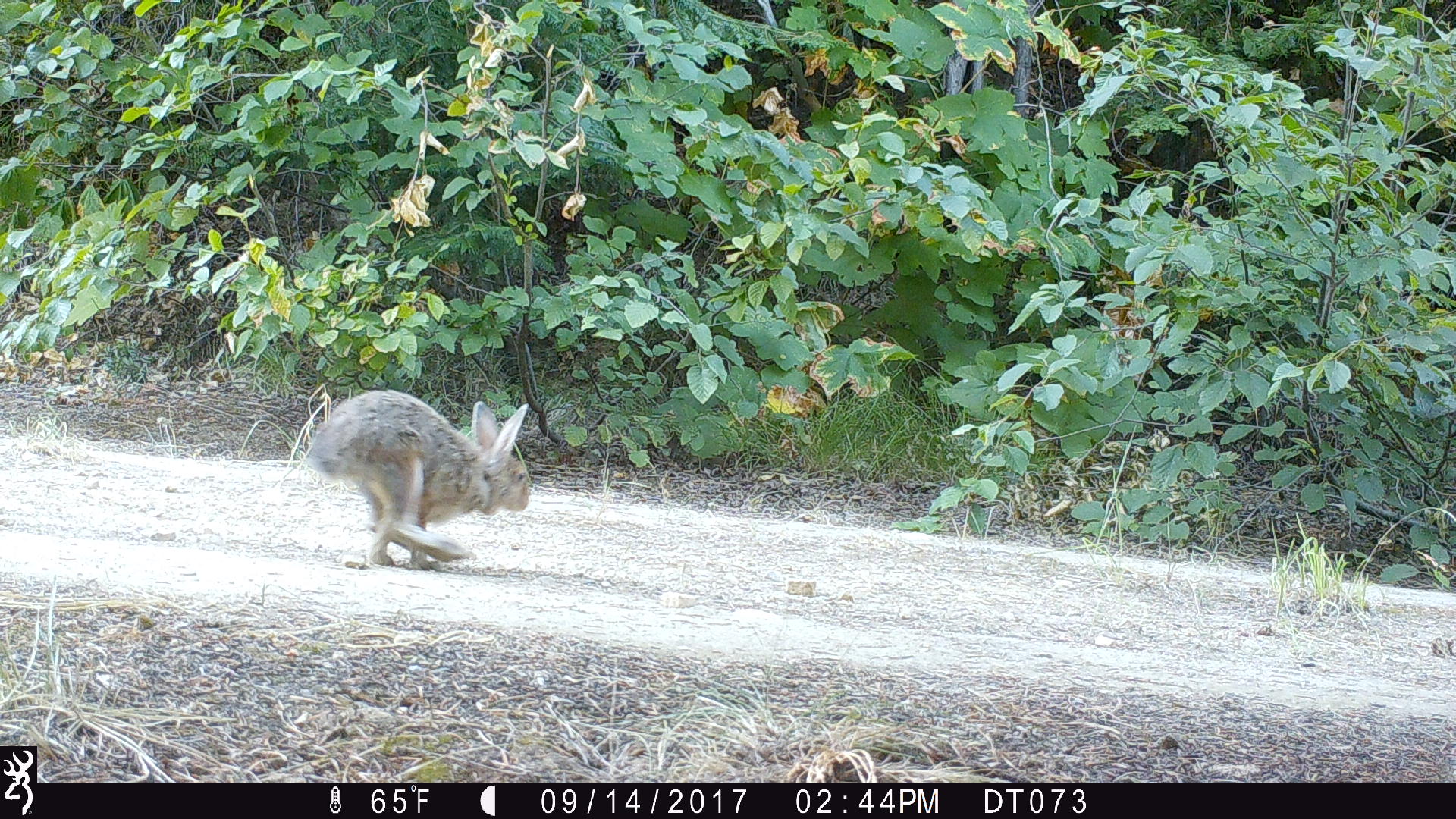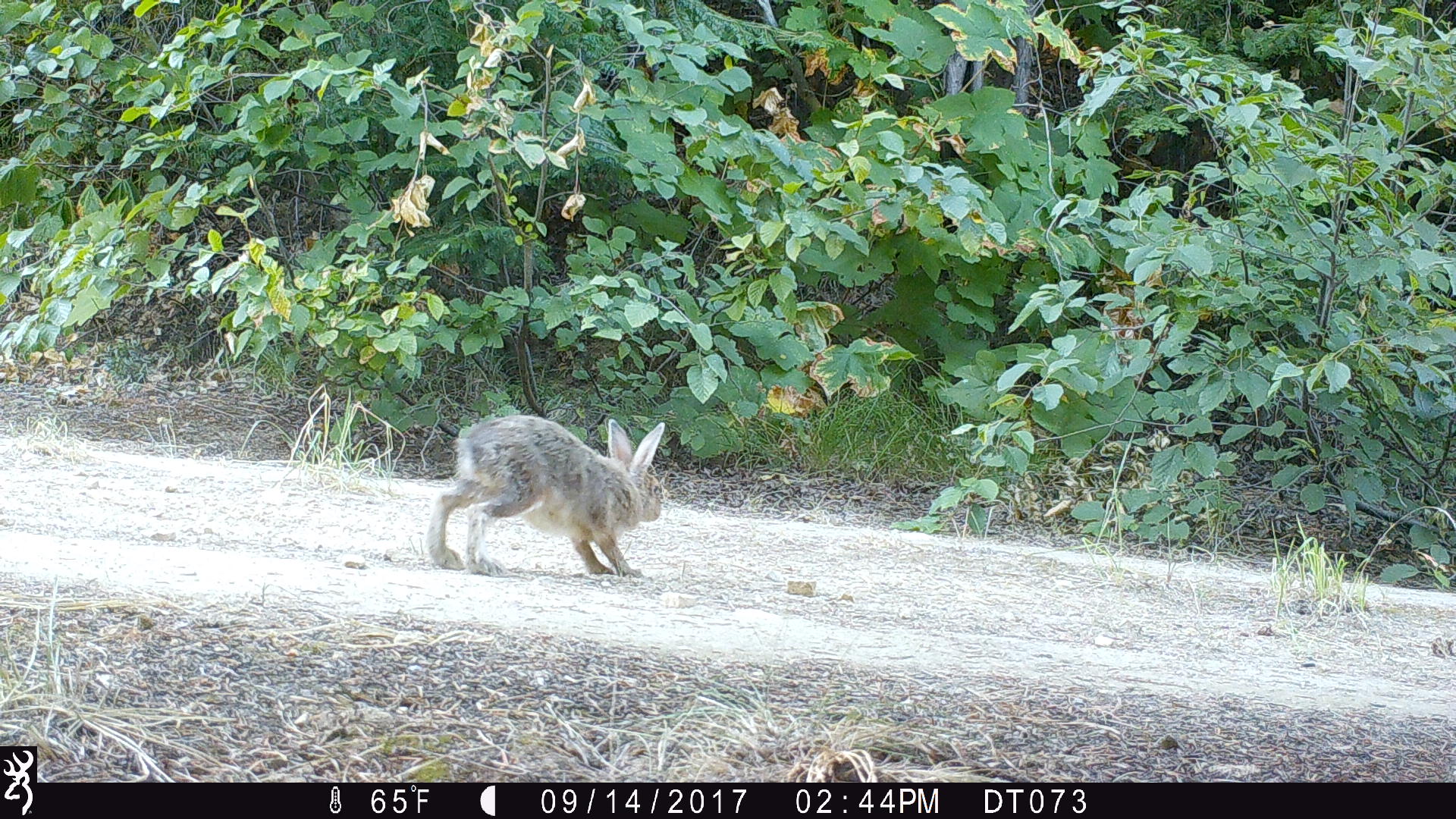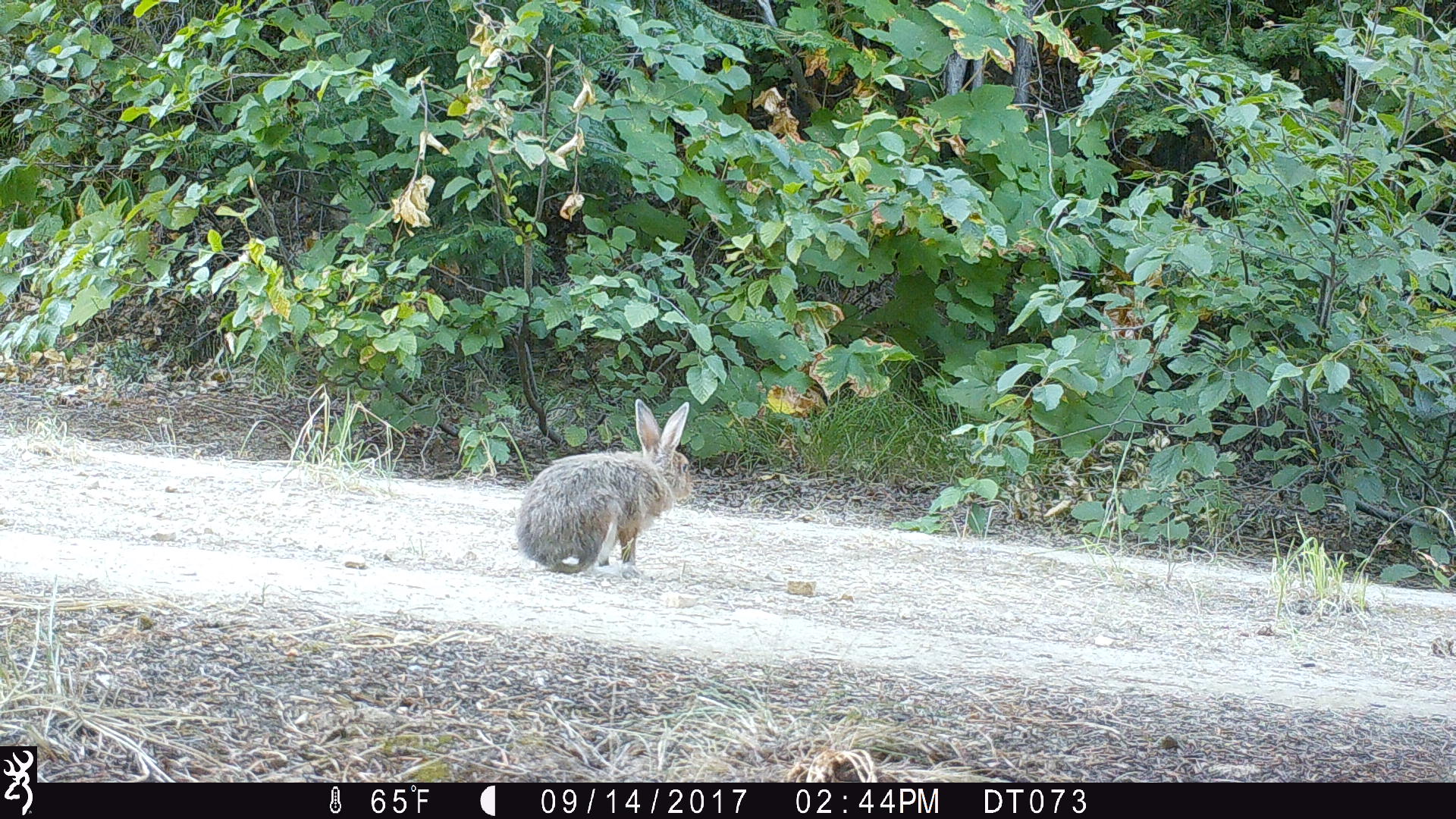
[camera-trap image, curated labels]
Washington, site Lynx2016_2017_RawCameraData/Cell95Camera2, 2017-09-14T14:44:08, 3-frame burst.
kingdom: Animalia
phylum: Chordata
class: Mammalia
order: Lagomorpha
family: Leporidae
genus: Lepus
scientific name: Lepus americanus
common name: snowshoe hare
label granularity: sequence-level